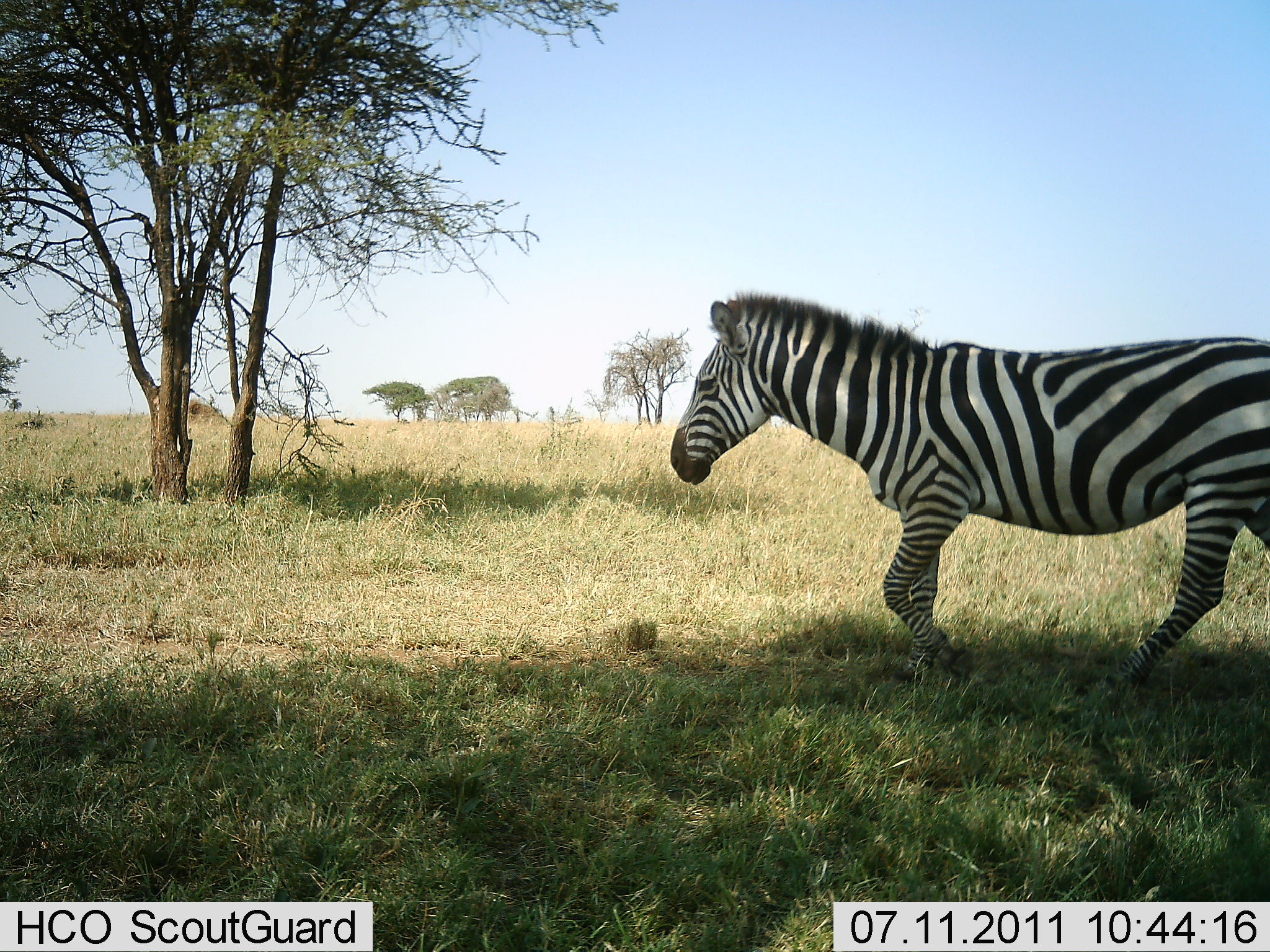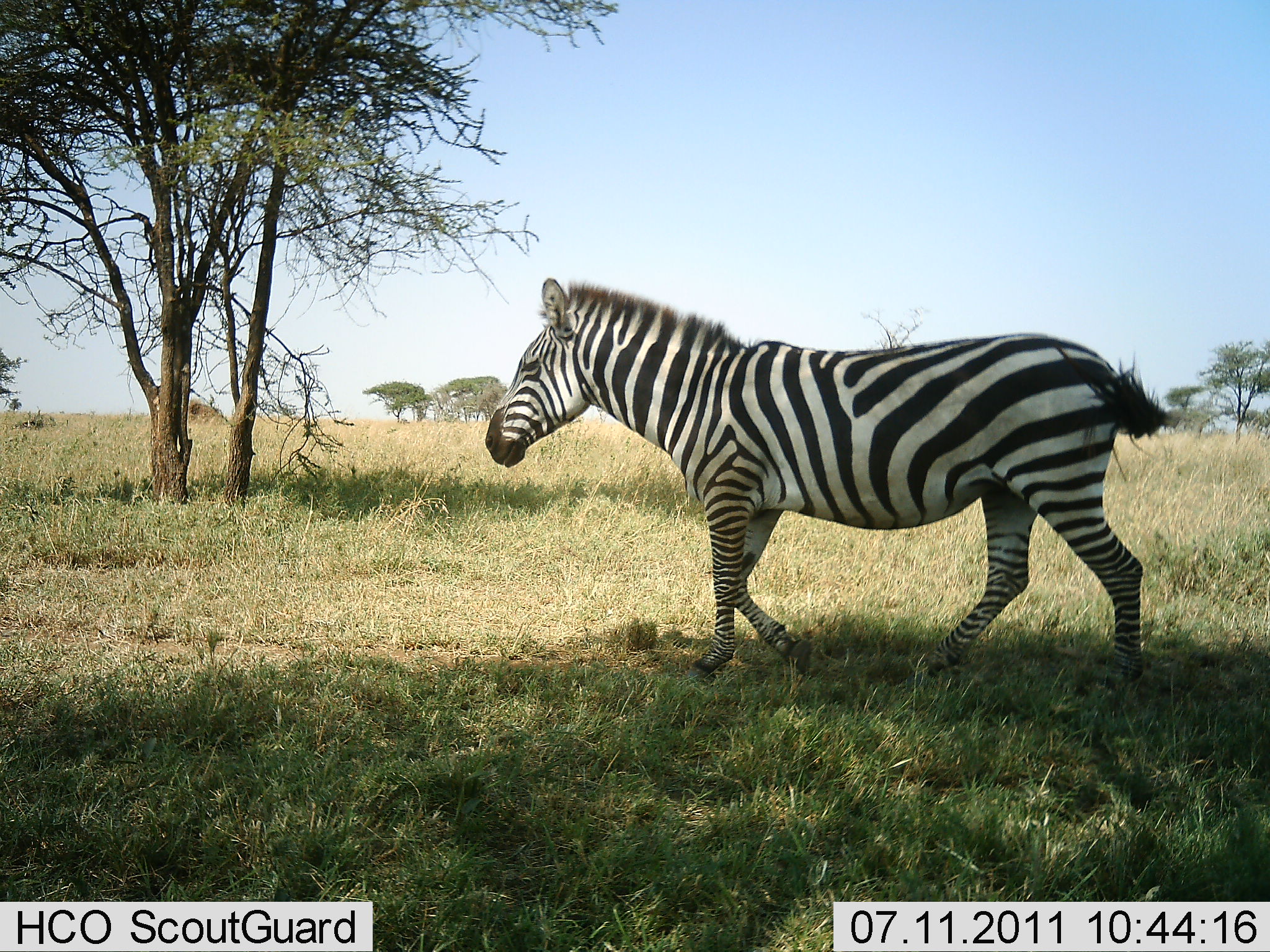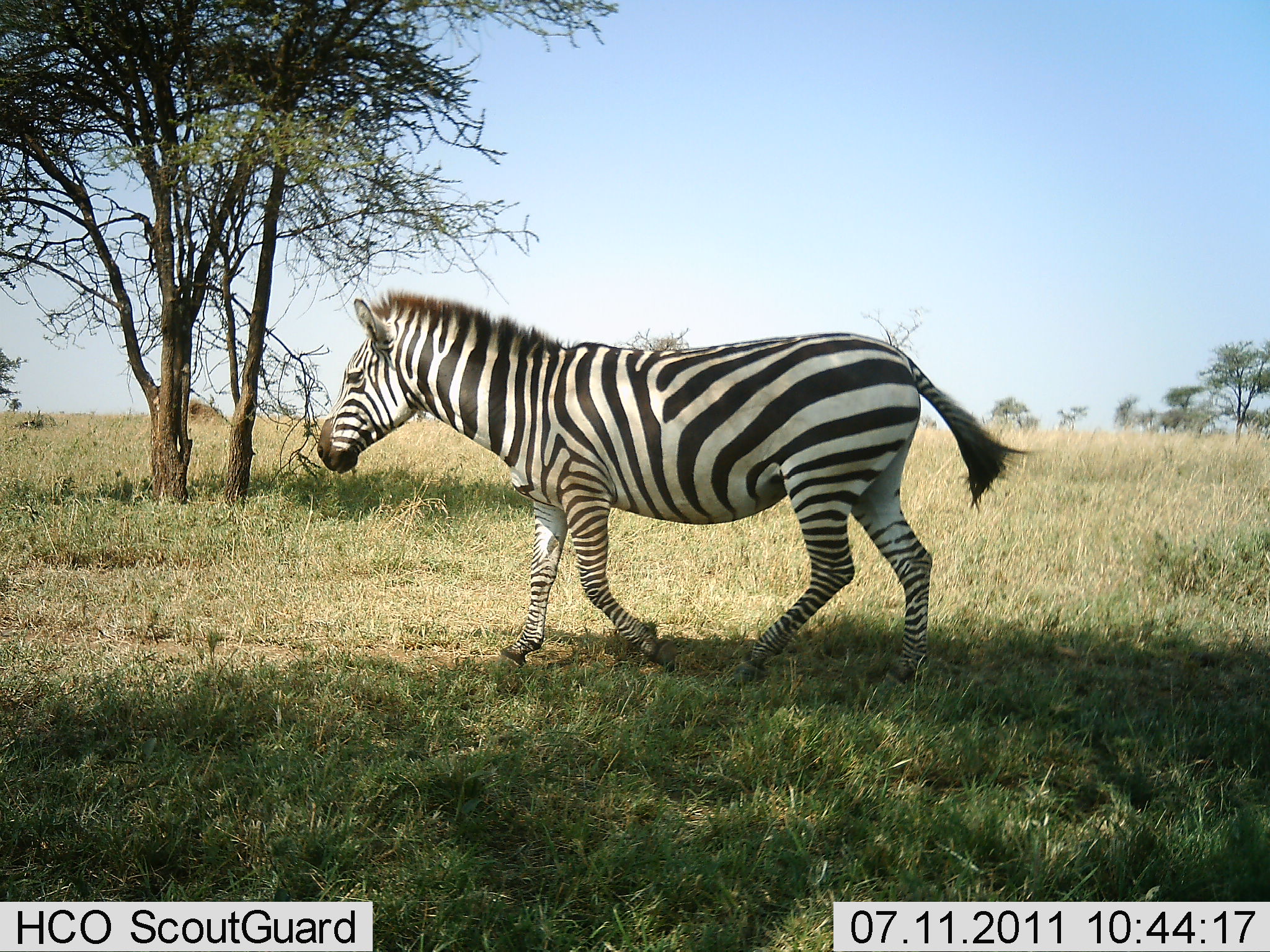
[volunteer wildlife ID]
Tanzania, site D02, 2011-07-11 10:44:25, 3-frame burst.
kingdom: Animalia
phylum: Chordata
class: Mammalia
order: Perissodactyla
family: Equidae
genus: Equus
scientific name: Equus quagga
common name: plains zebra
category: zebra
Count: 1.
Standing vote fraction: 0%.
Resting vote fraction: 0%.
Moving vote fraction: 100%.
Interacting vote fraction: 0%.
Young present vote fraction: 0%.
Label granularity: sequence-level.